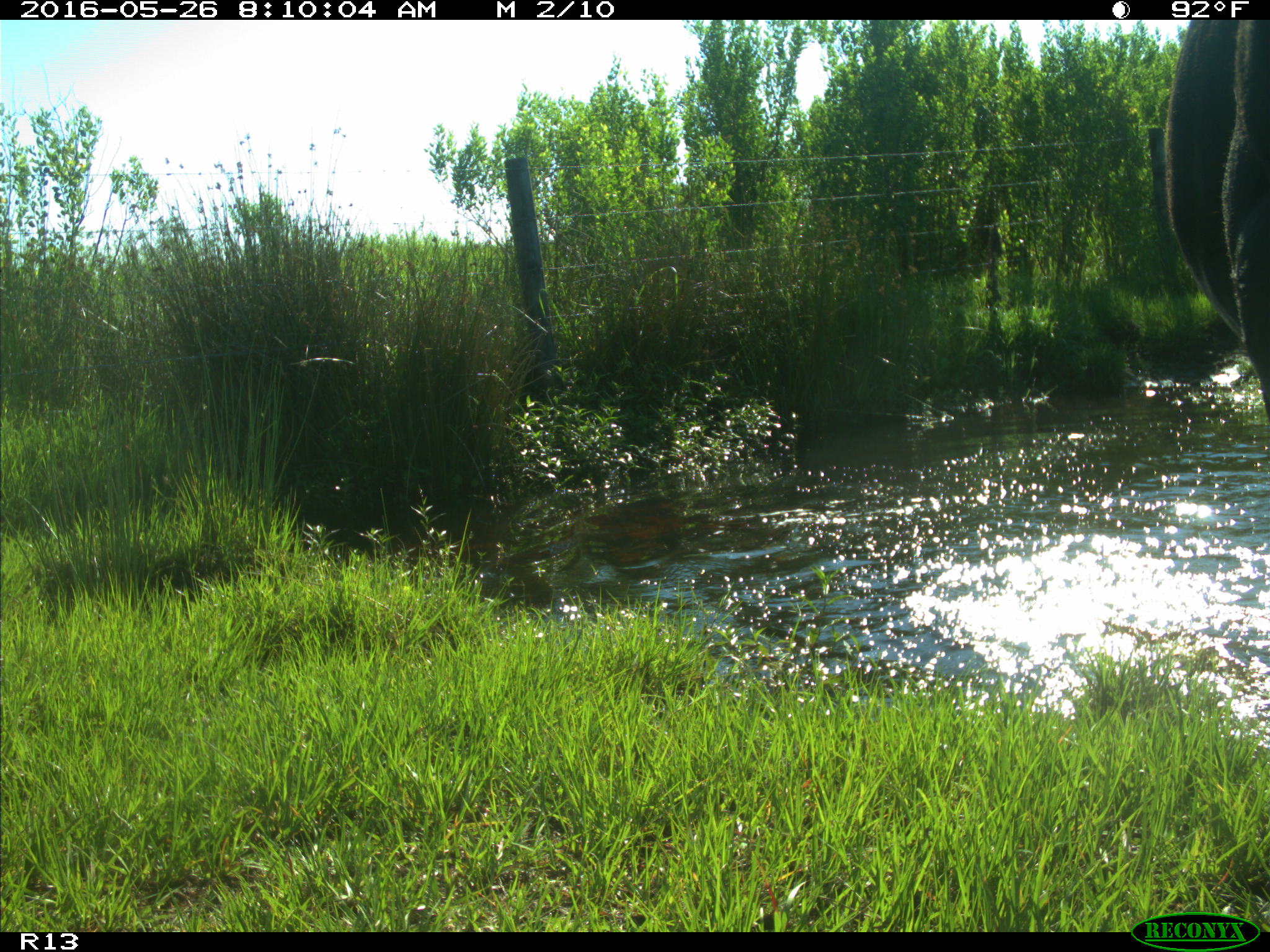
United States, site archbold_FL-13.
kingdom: Animalia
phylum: Chordata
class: Mammalia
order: Artiodactyla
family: Bovidae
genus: Bos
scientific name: Bos taurus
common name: domestic cow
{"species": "Bos taurus (domestic cow)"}